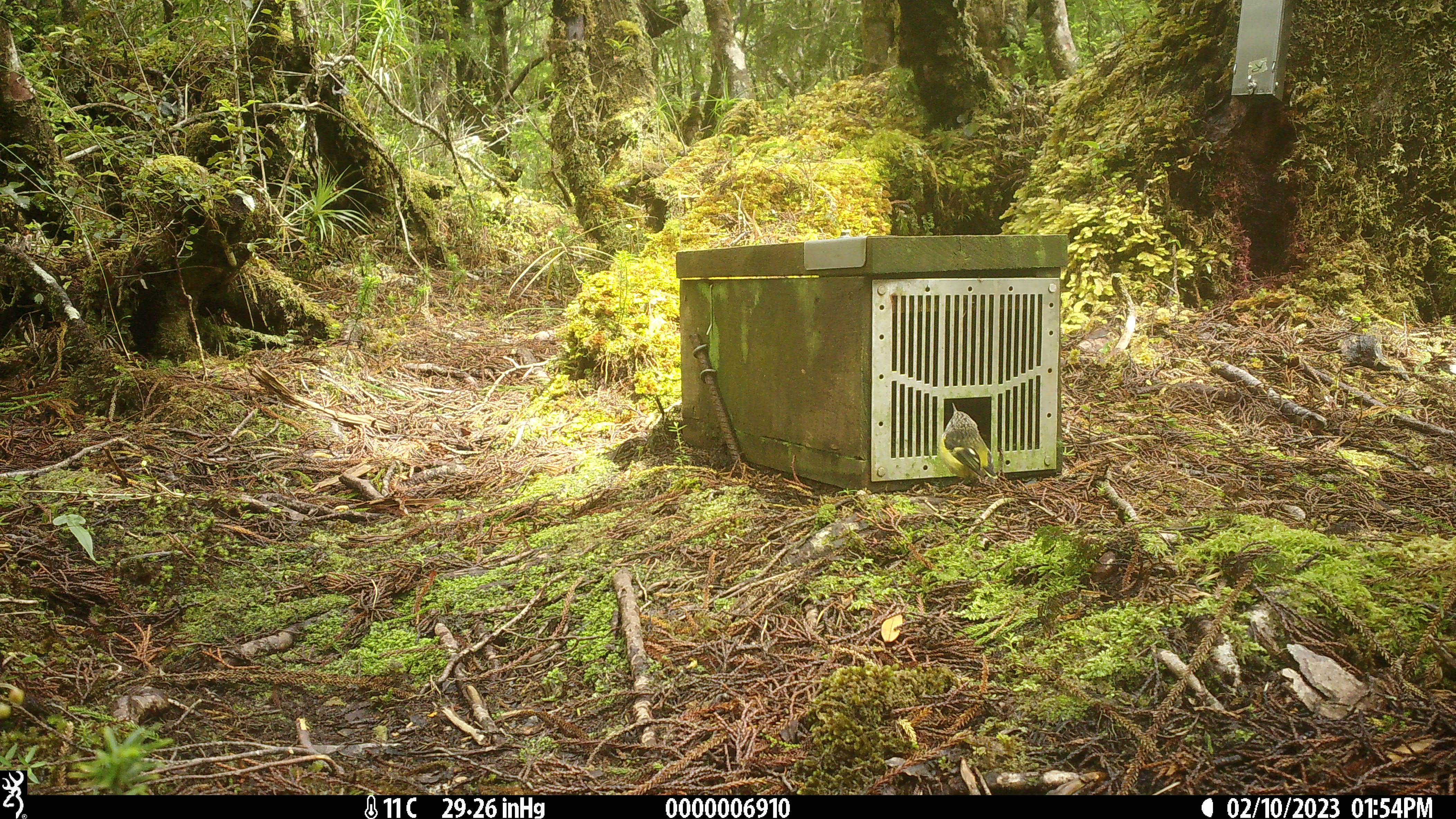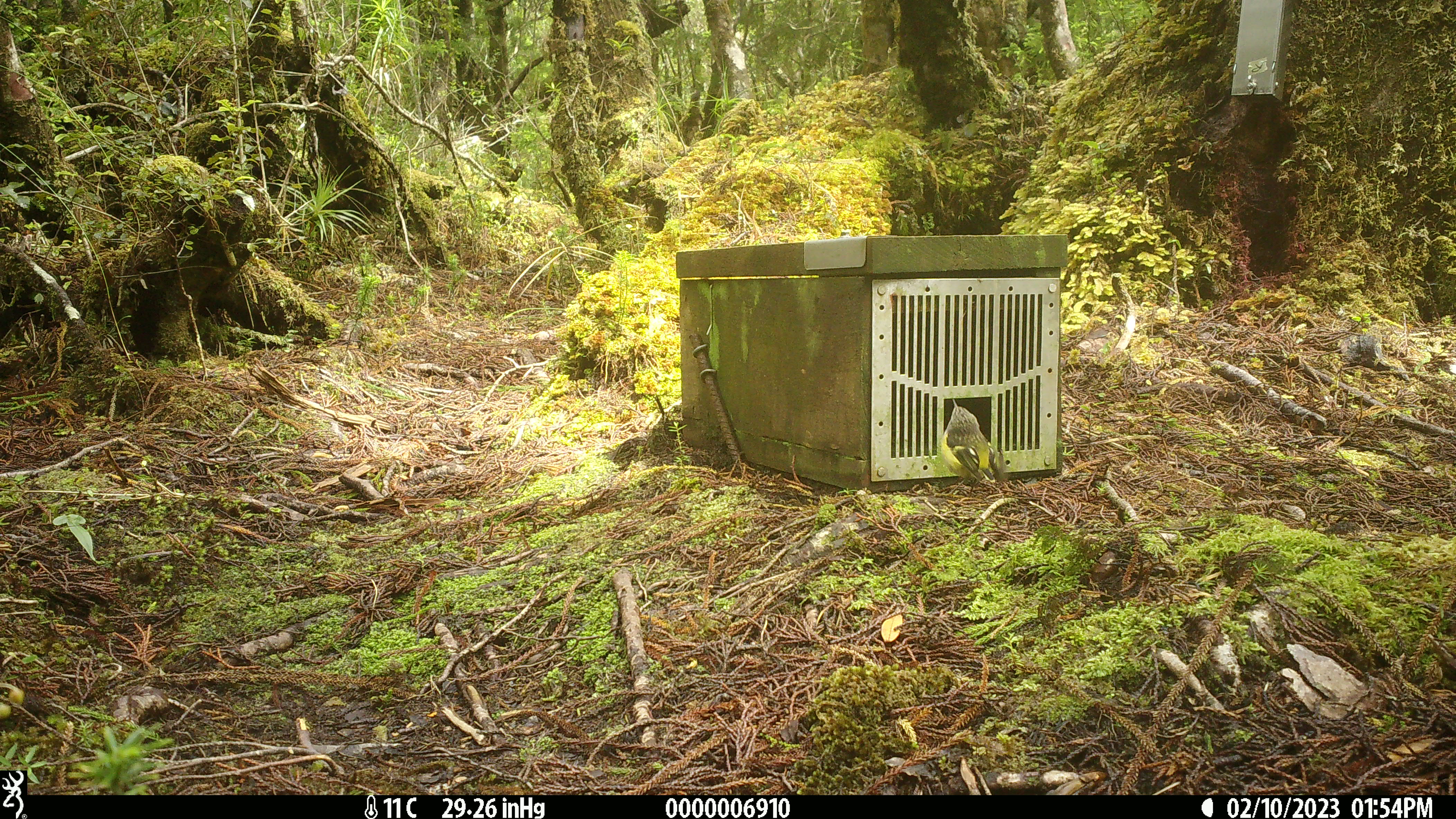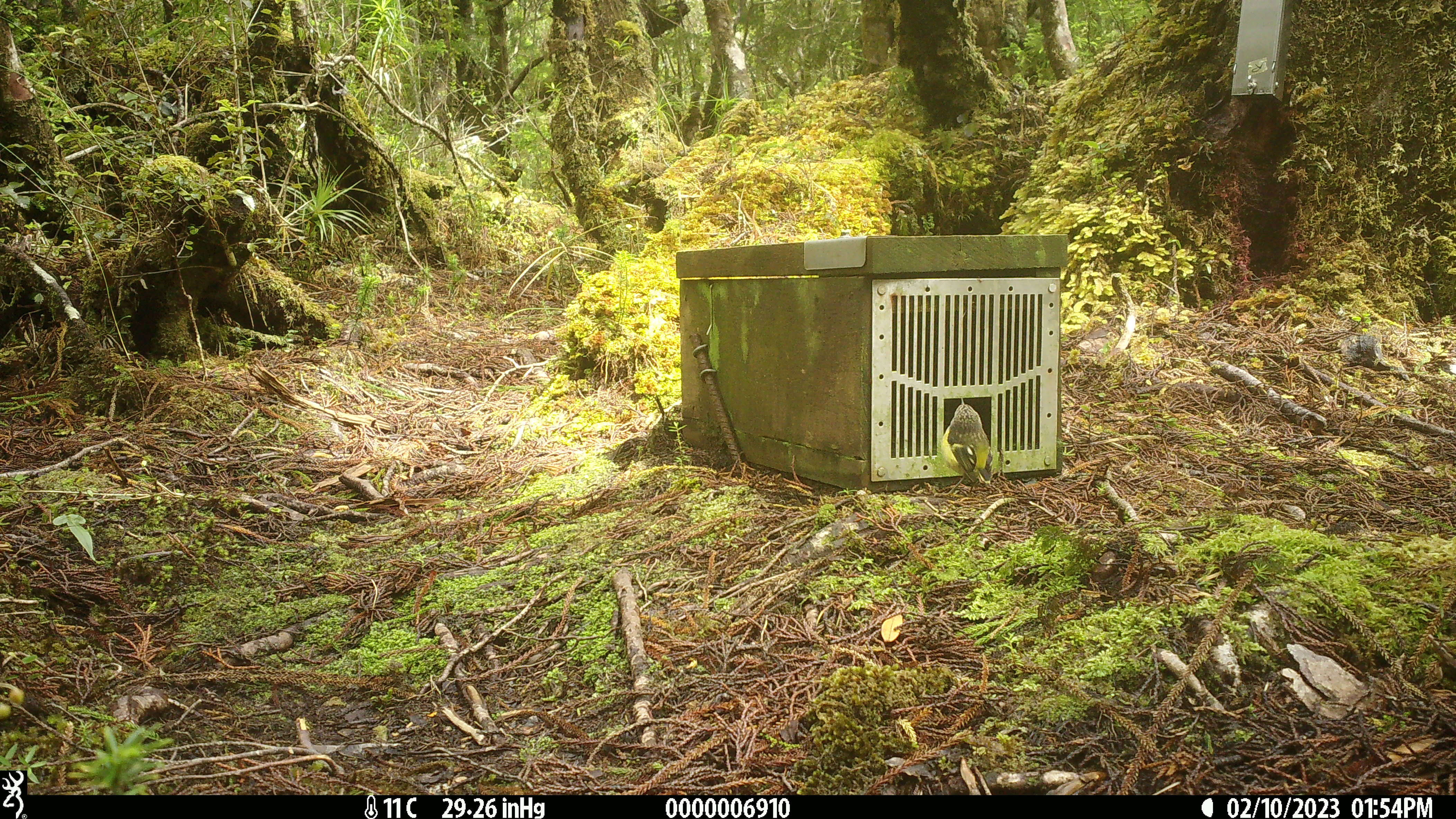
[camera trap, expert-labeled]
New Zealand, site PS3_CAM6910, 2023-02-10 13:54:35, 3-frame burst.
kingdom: Animalia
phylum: Chordata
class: Aves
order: Passeriformes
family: Acanthisittidae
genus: Acanthisitta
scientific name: Acanthisitta chloris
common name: rifleman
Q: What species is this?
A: Rifleman (Acanthisitta chloris).